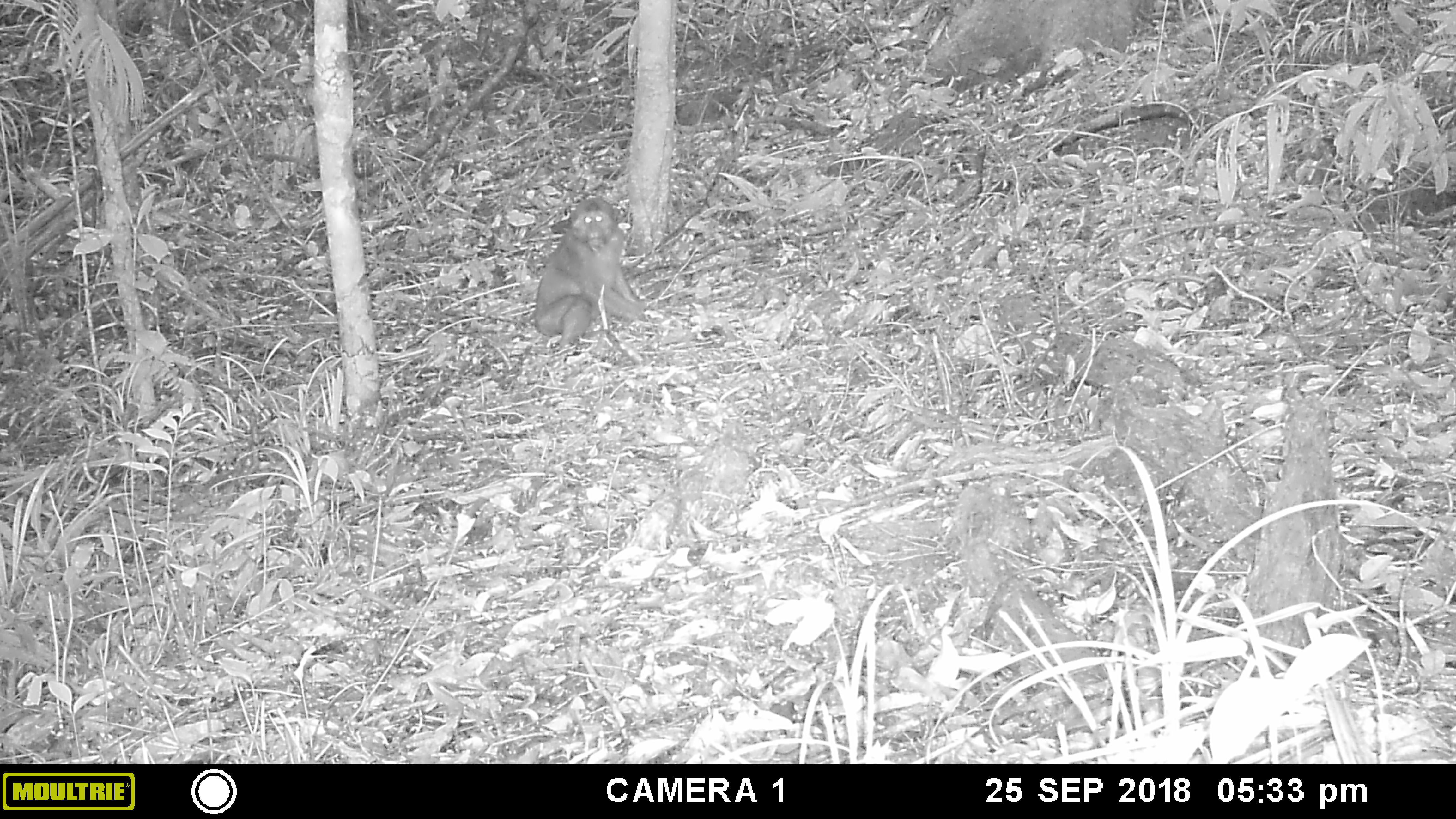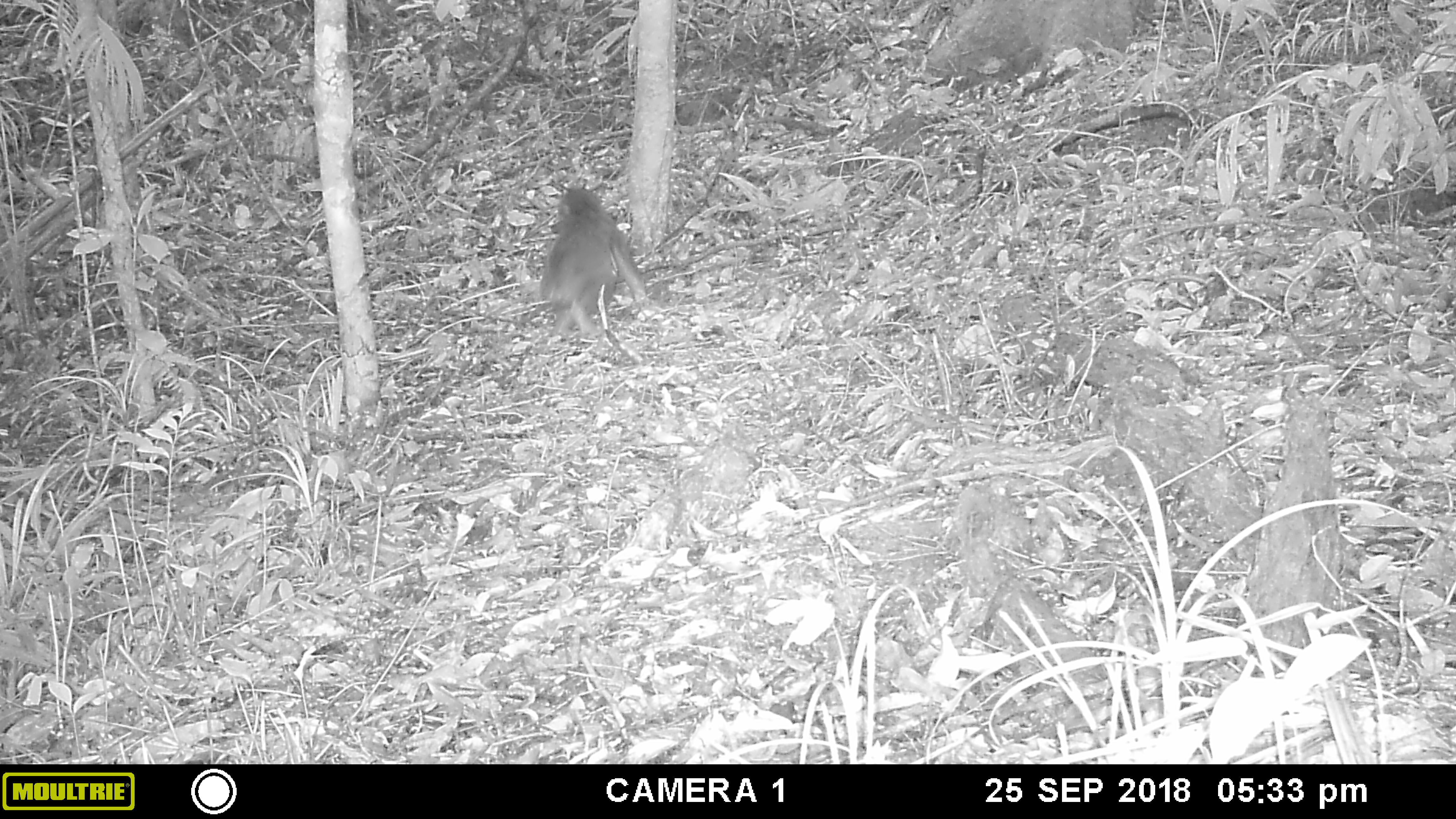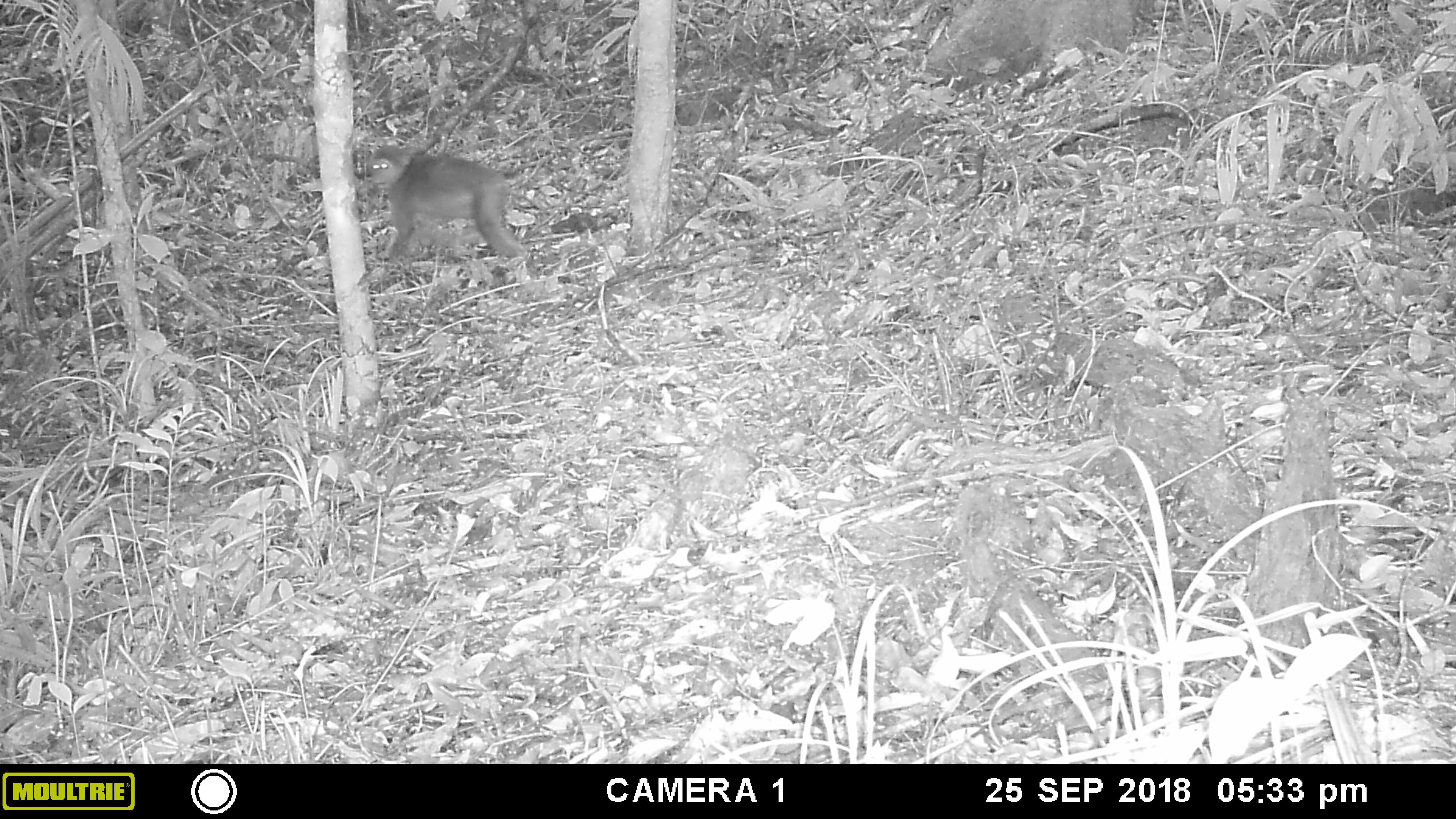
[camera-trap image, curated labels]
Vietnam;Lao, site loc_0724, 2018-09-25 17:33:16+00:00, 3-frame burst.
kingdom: Animalia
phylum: Chordata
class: Mammalia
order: Primates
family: Cercopithecidae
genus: Macaca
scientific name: Macaca arctoides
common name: stump-tailed macaque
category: stump tailed macaque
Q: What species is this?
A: Stump tailed macaque (stump-tailed macaque) (Macaca arctoides).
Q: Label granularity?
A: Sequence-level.